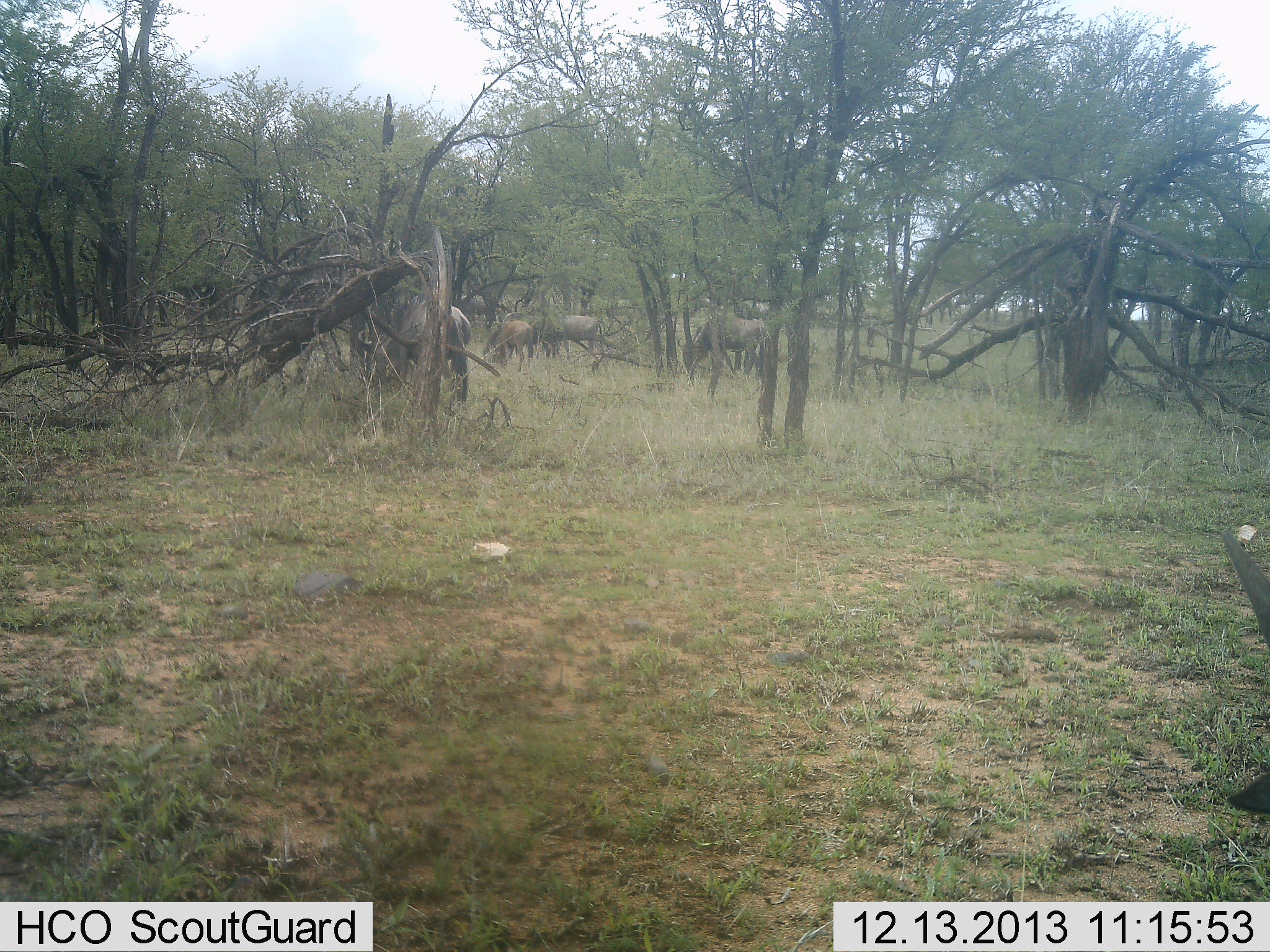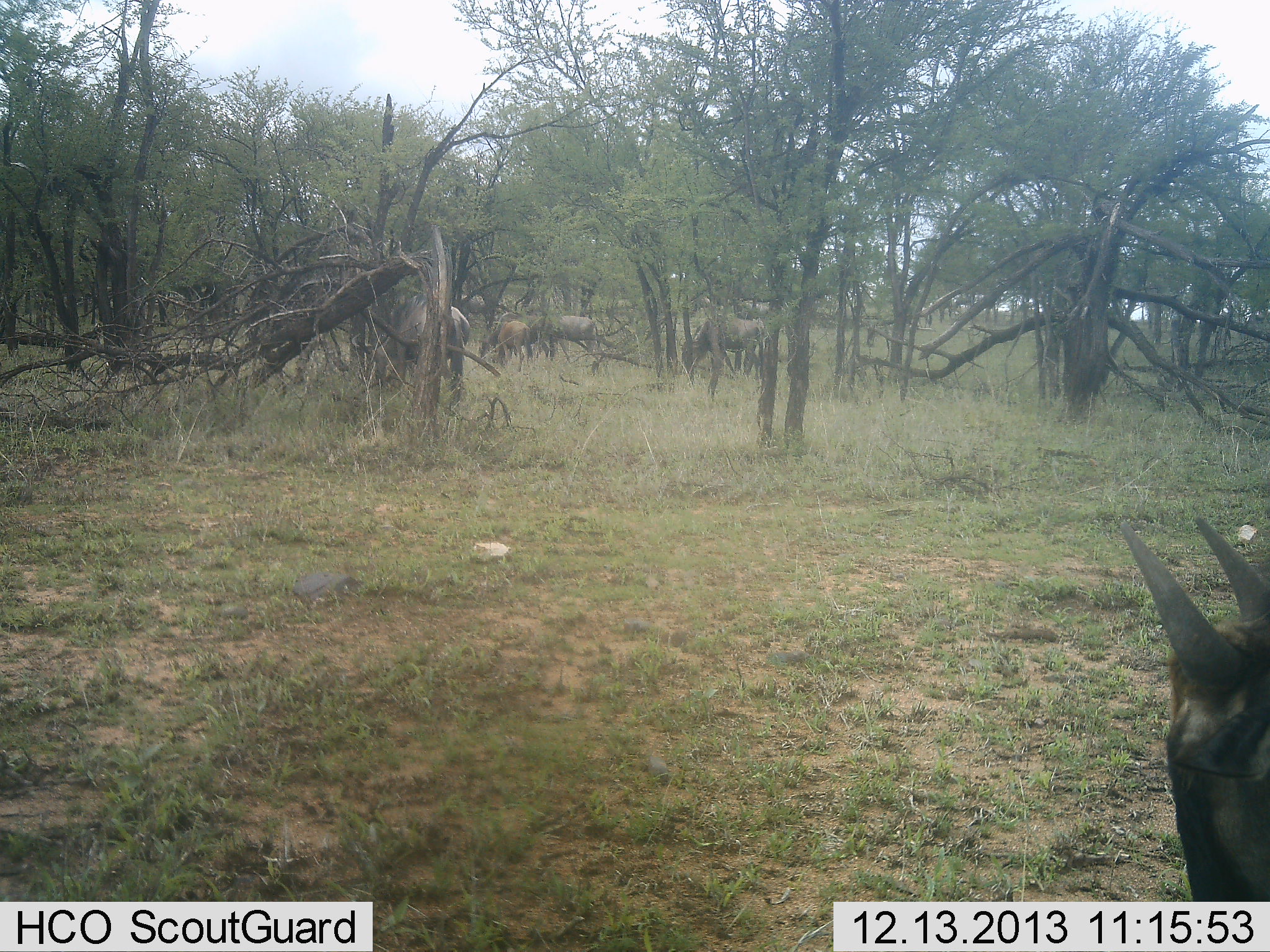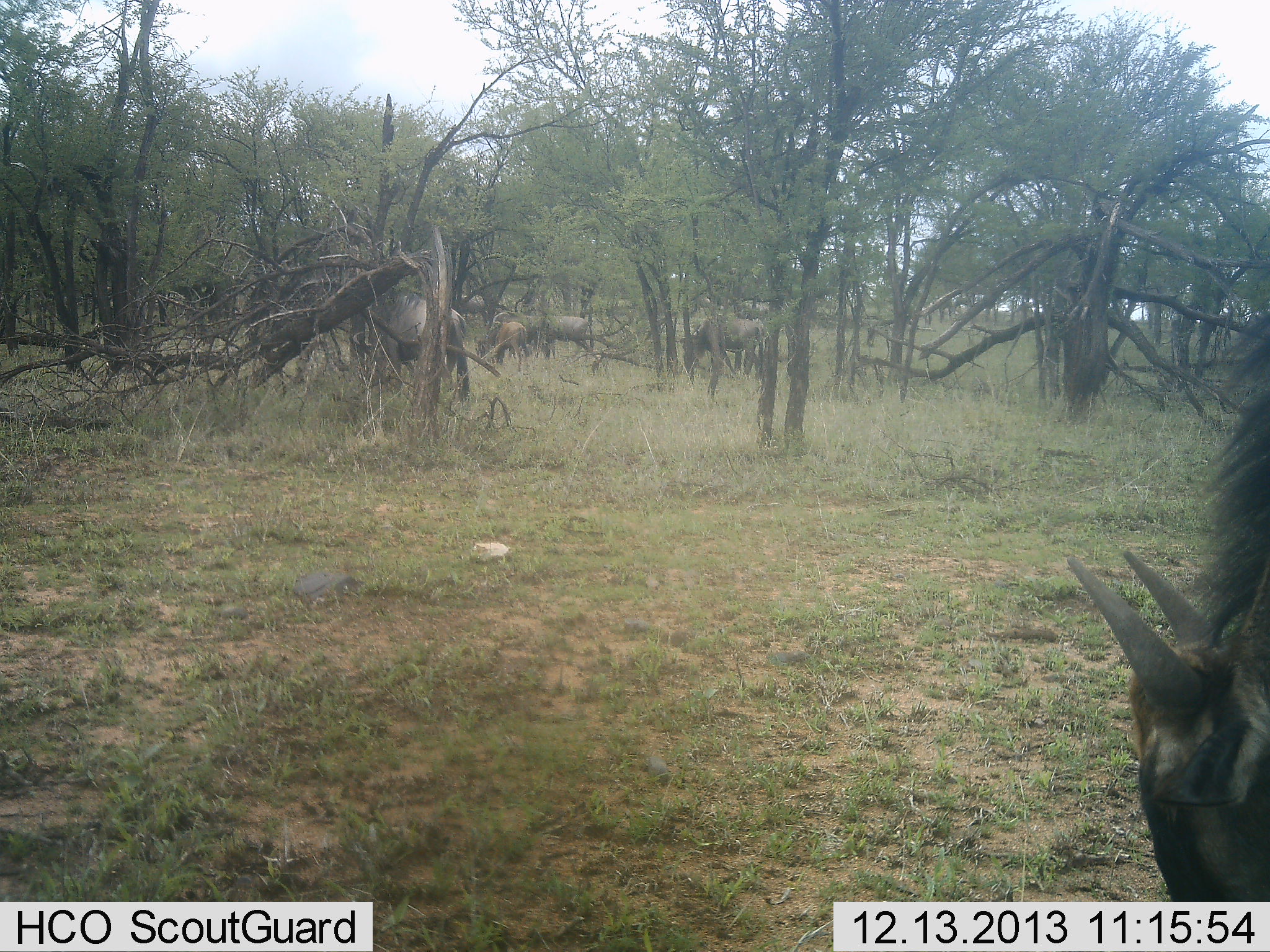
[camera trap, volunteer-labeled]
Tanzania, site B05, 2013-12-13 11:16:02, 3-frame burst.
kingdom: Animalia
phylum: Chordata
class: Mammalia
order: Artiodactyla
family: Bovidae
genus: Connochaetes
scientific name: Connochaetes taurinus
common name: blue wildebeest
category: wildebeest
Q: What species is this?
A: Wildebeest (blue wildebeest) (Connochaetes taurinus).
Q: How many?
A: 5.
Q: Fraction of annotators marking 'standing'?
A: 30%.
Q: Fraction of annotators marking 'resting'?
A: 0%.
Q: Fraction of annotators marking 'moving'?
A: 10%.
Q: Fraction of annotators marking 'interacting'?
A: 0%.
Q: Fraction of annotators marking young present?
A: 10%.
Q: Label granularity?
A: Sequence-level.